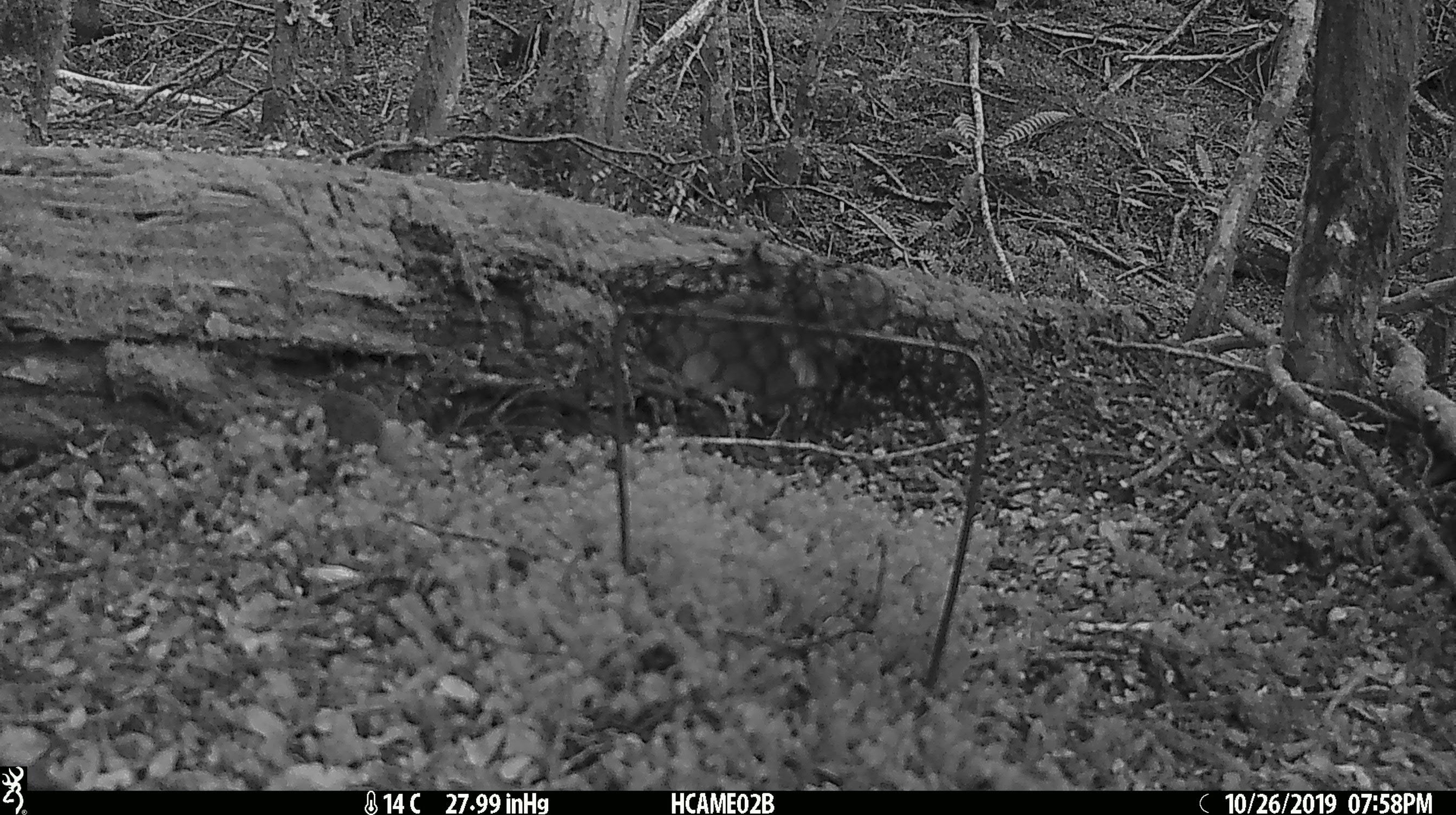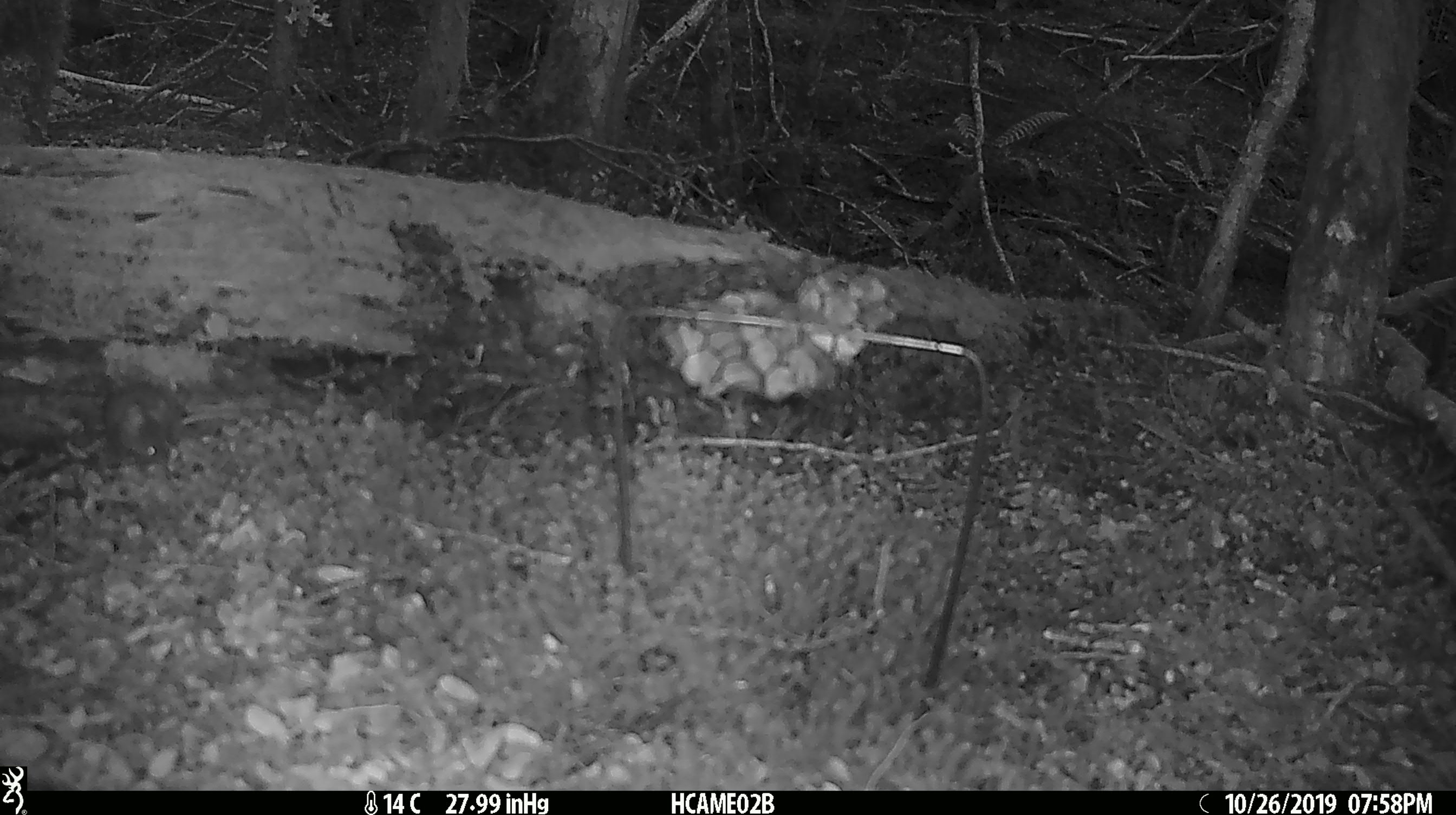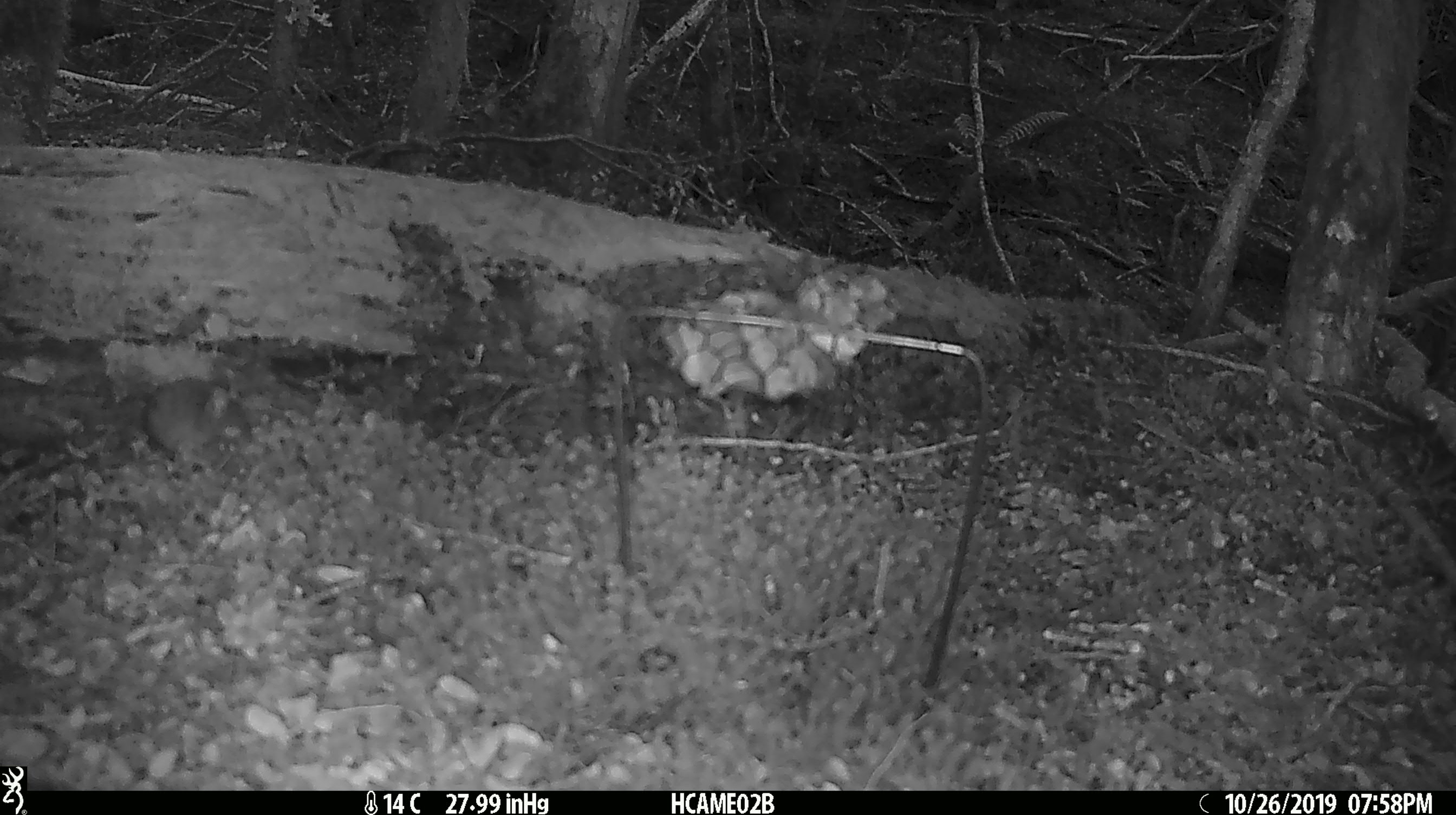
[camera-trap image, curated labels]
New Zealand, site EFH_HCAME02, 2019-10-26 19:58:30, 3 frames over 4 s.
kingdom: Animalia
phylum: Chordata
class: Mammalia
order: Rodentia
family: Muridae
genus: Mus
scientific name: Mus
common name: mouse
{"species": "mouse (Mus)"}